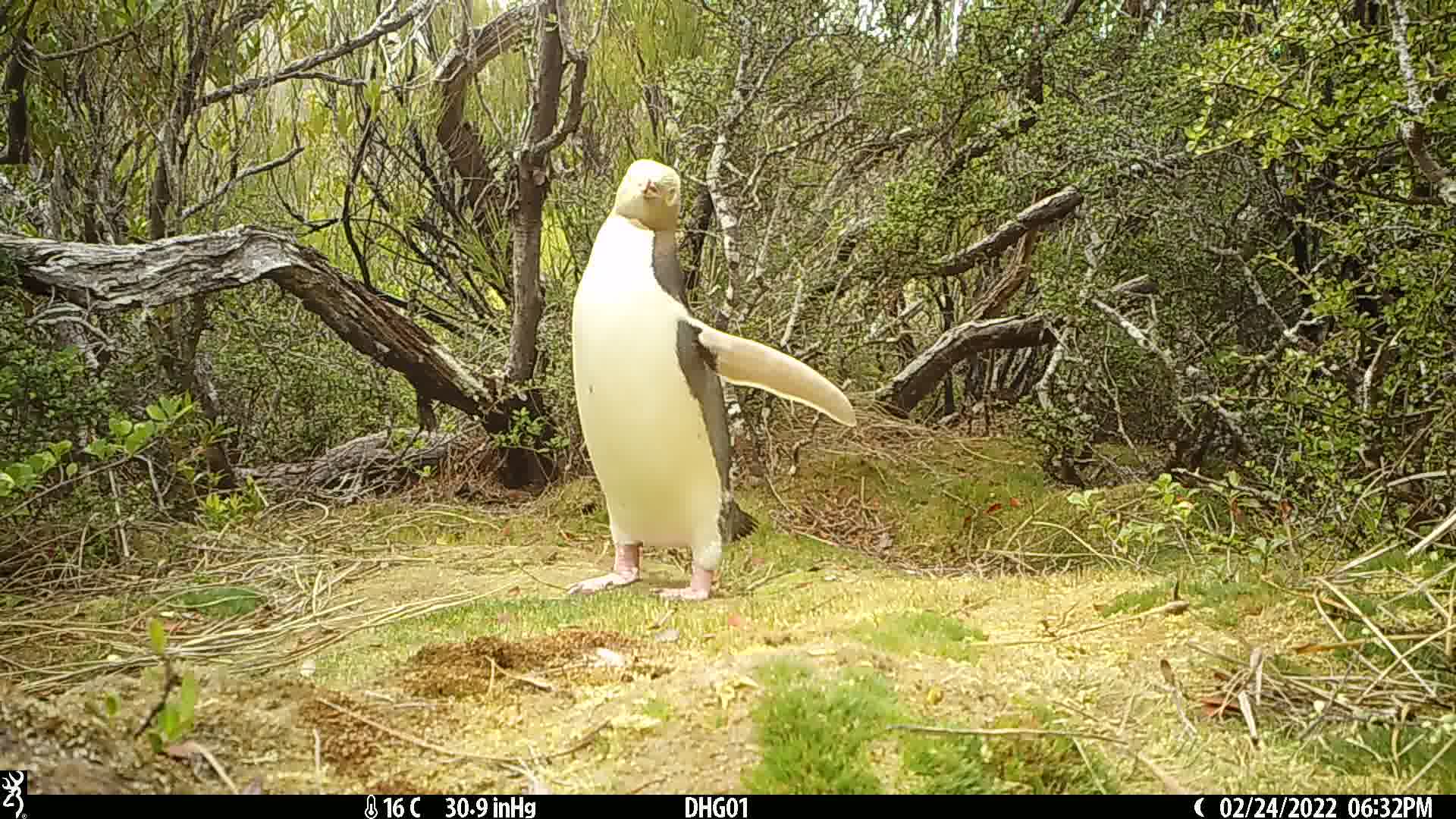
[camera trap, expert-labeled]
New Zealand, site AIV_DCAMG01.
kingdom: Animalia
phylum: Chordata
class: Aves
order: Sphenisciformes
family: Spheniscidae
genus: Megadyptes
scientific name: Megadyptes antipodes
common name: yellow-eyed penguin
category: yellow eyed penguin